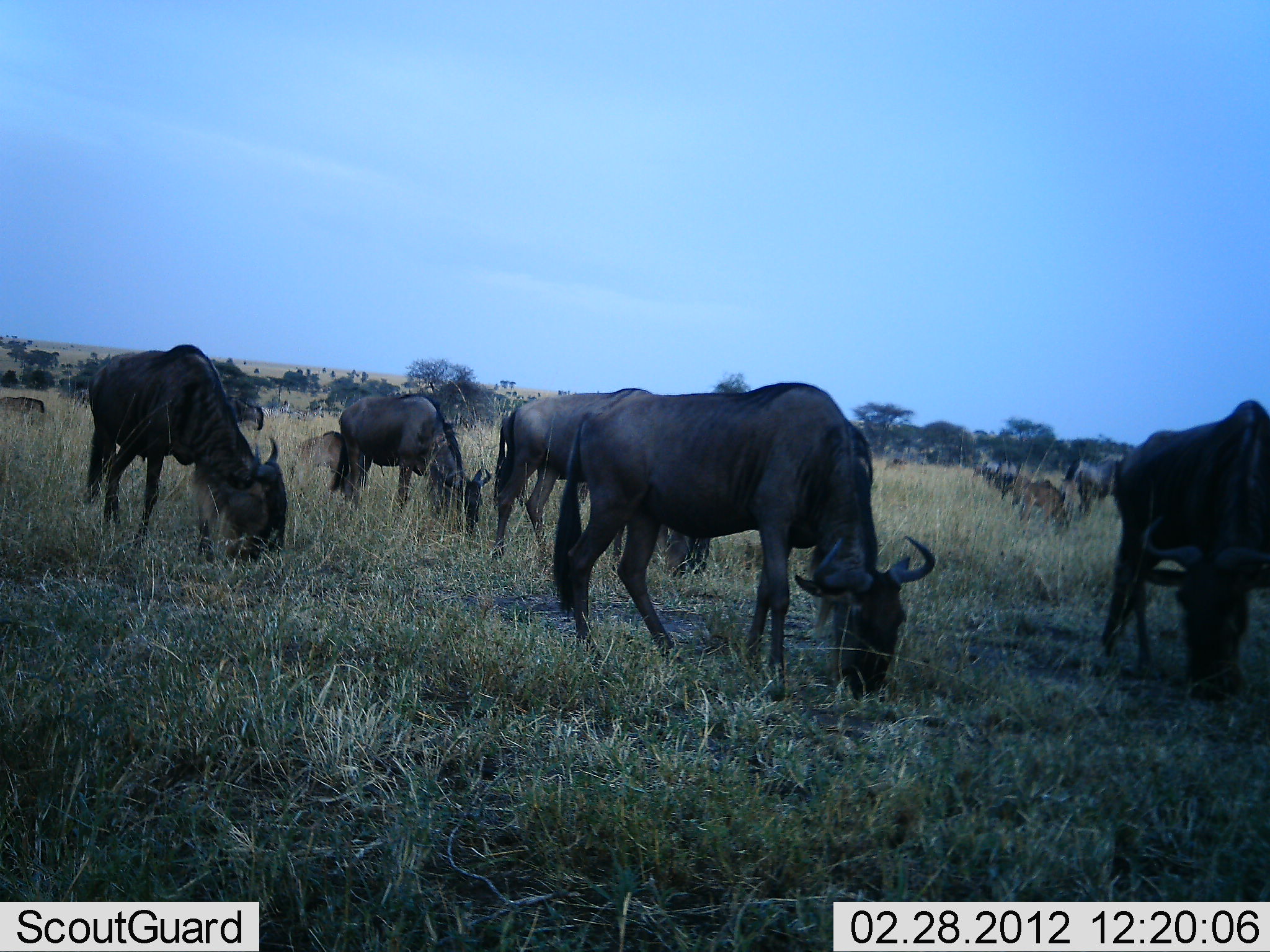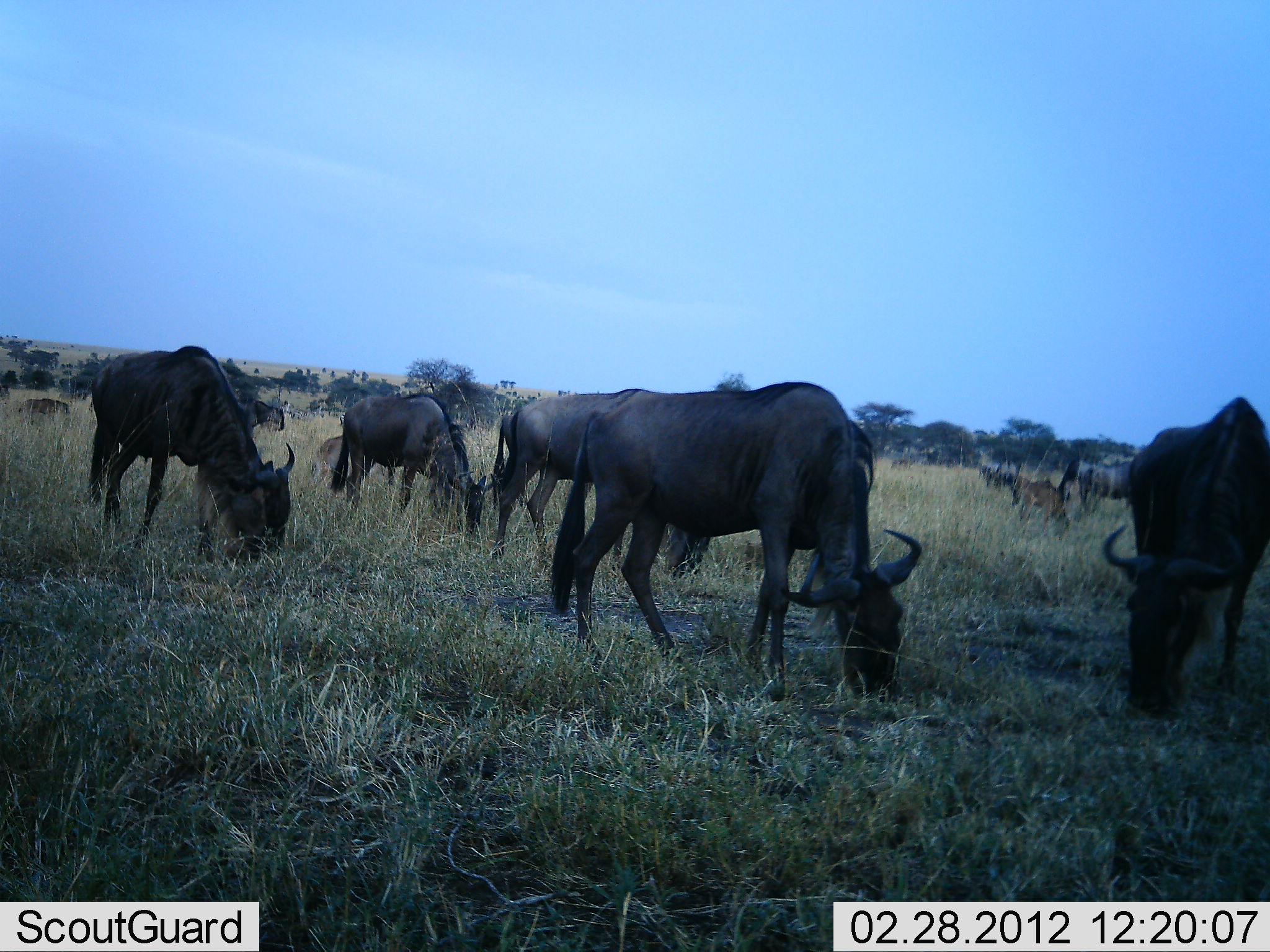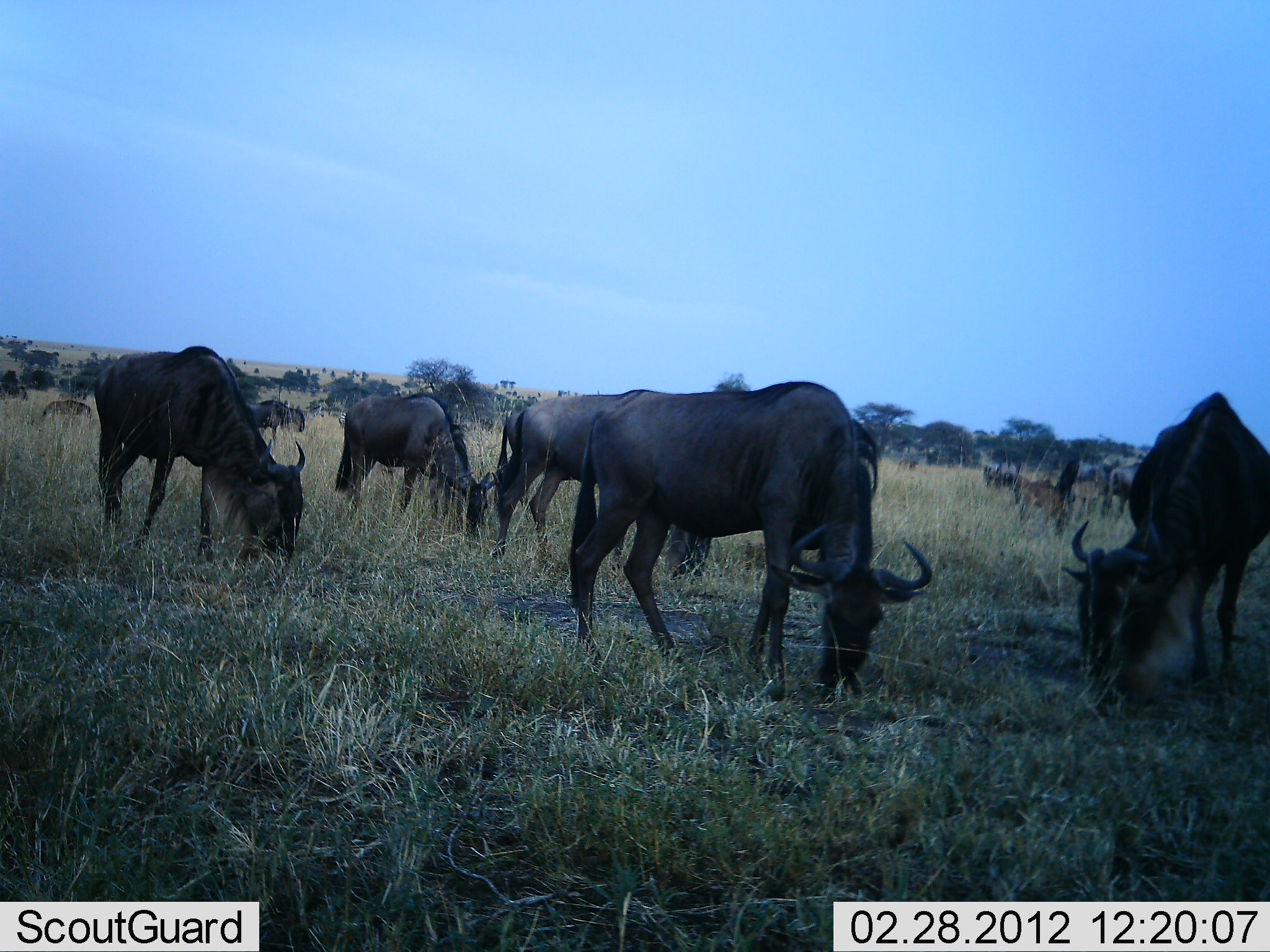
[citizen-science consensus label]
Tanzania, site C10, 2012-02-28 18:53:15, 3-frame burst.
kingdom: Animalia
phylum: Chordata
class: Mammalia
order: Artiodactyla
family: Bovidae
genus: Connochaetes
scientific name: Connochaetes taurinus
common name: blue wildebeest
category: wildebeest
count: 11-50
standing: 29%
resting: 0%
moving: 19%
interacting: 0%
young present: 33%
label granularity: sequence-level